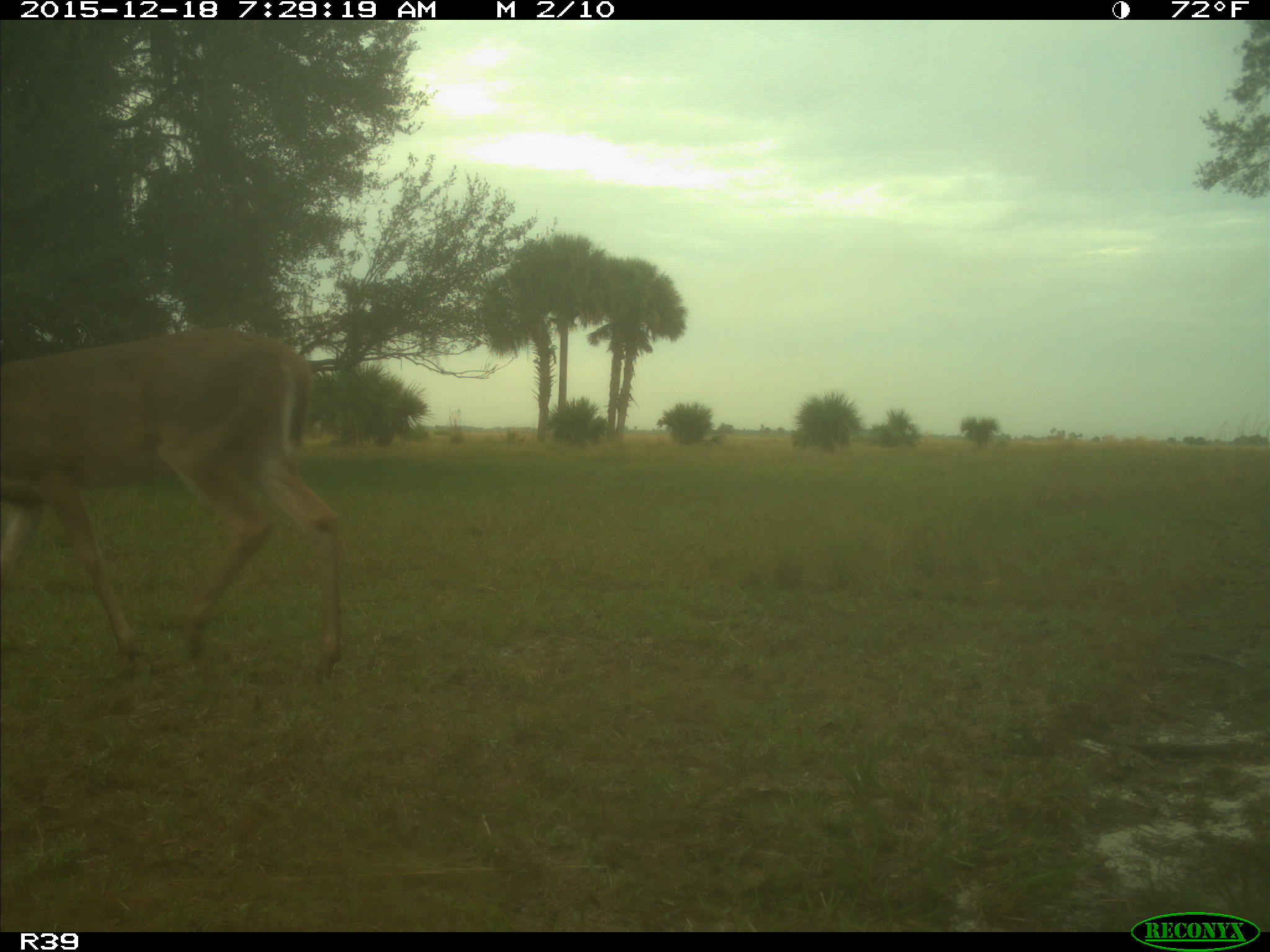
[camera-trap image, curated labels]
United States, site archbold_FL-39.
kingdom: Animalia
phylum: Chordata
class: Mammalia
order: Artiodactyla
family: Cervidae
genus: Odocoileus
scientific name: Odocoileus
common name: deer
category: unidentified deer